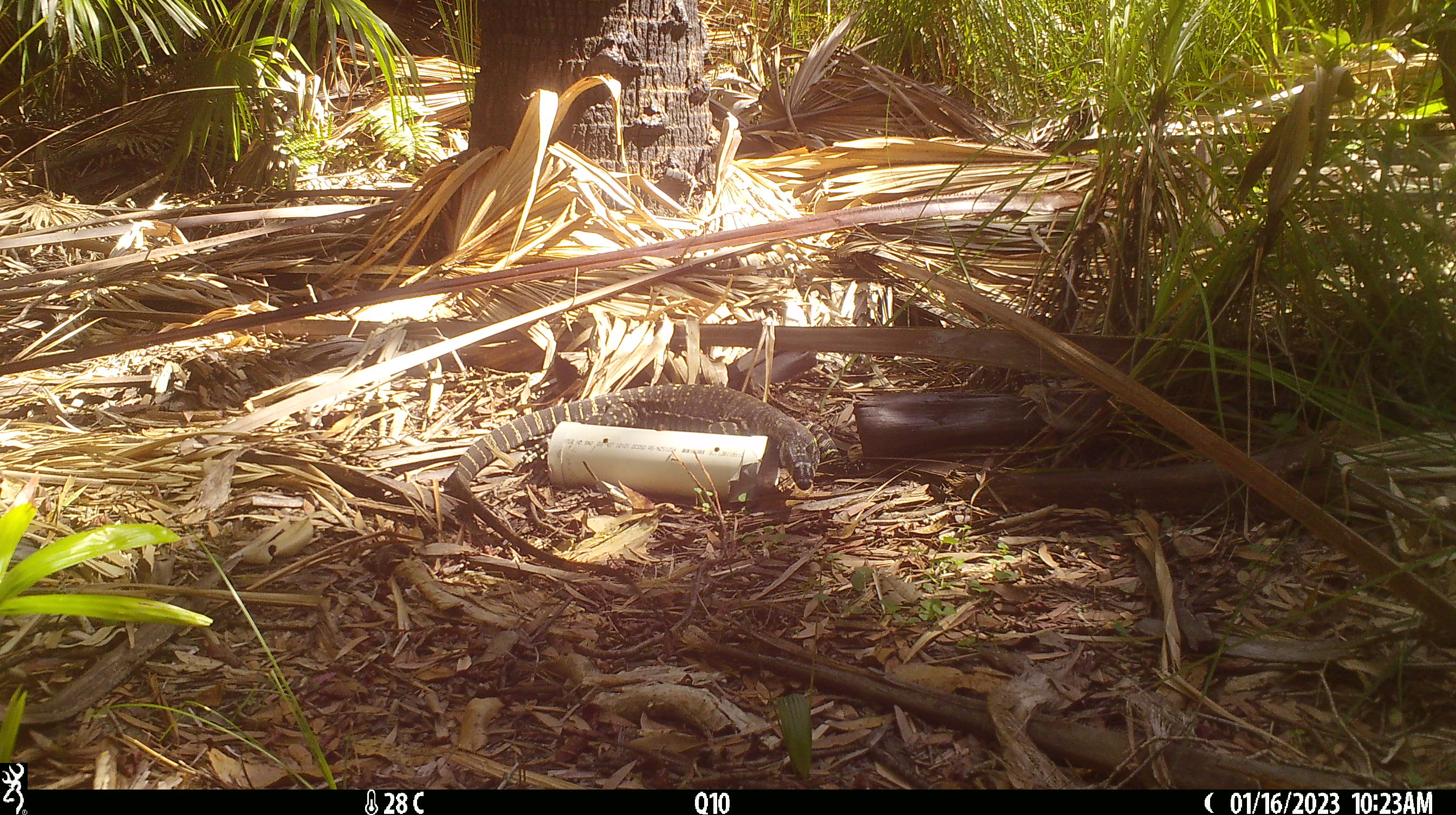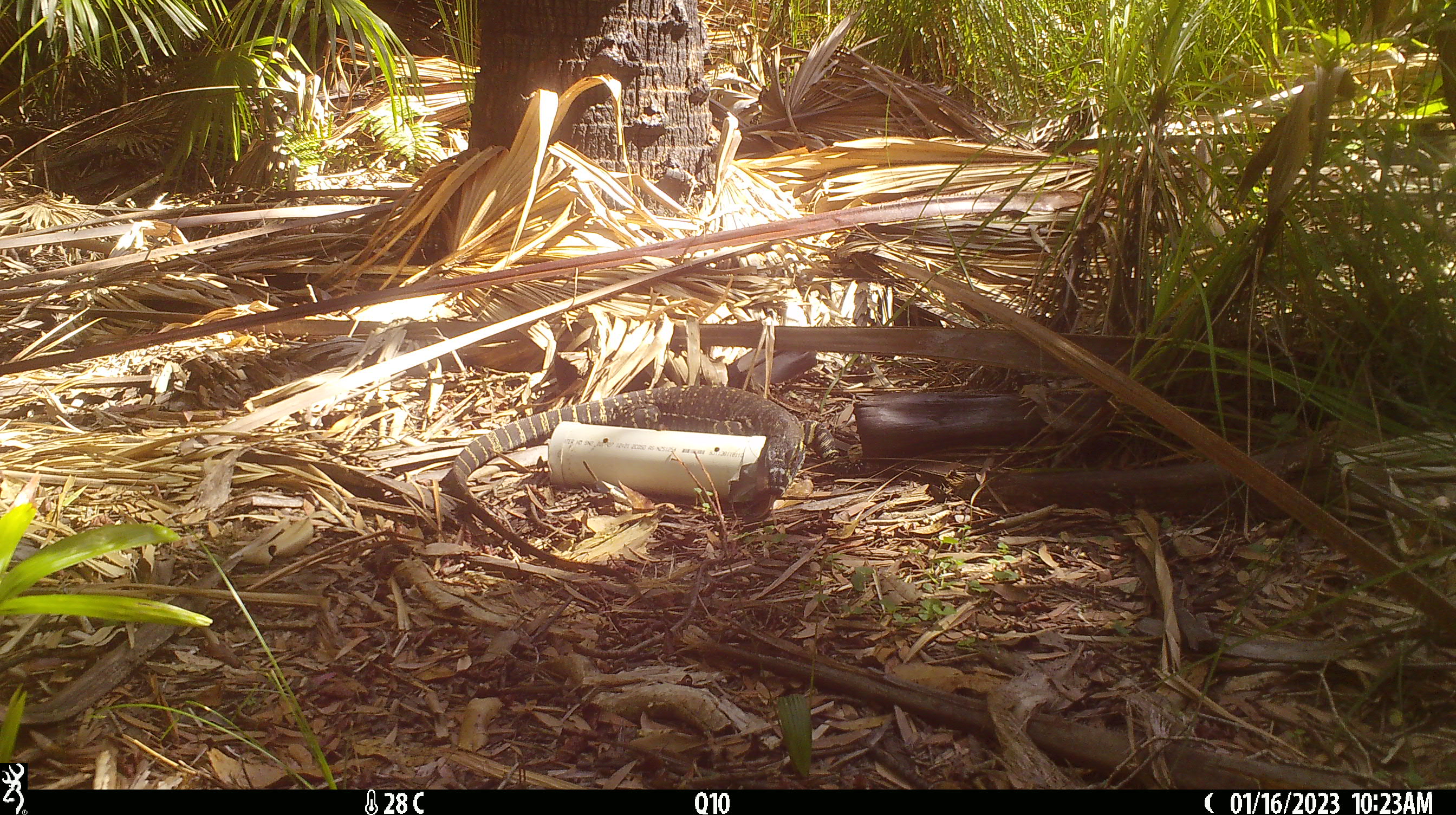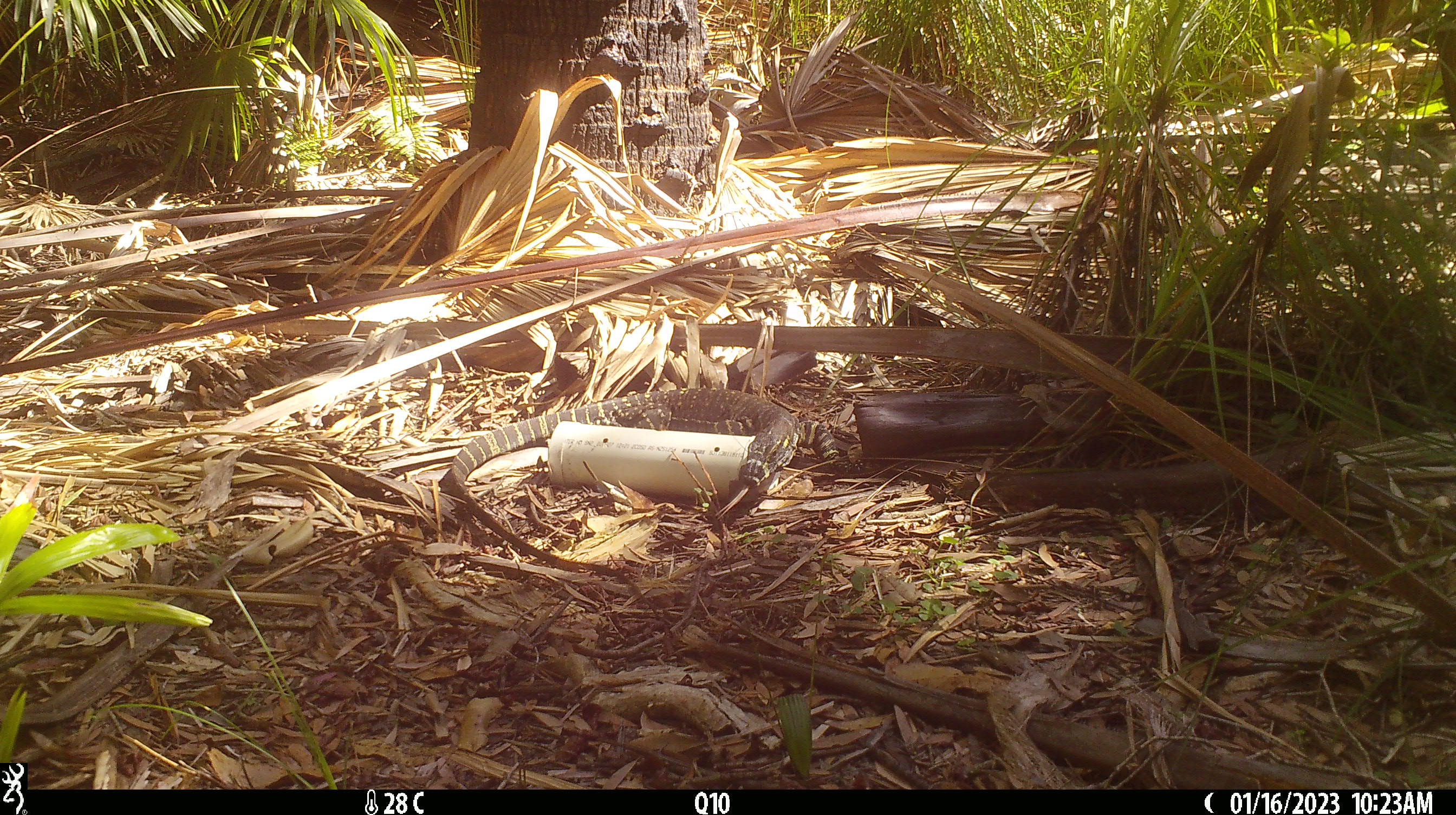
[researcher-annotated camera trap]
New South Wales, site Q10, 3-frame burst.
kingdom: Animalia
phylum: Chordata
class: Reptilia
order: Squamata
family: Varanidae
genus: Varanus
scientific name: Varanus varius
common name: lace monitor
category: goanna